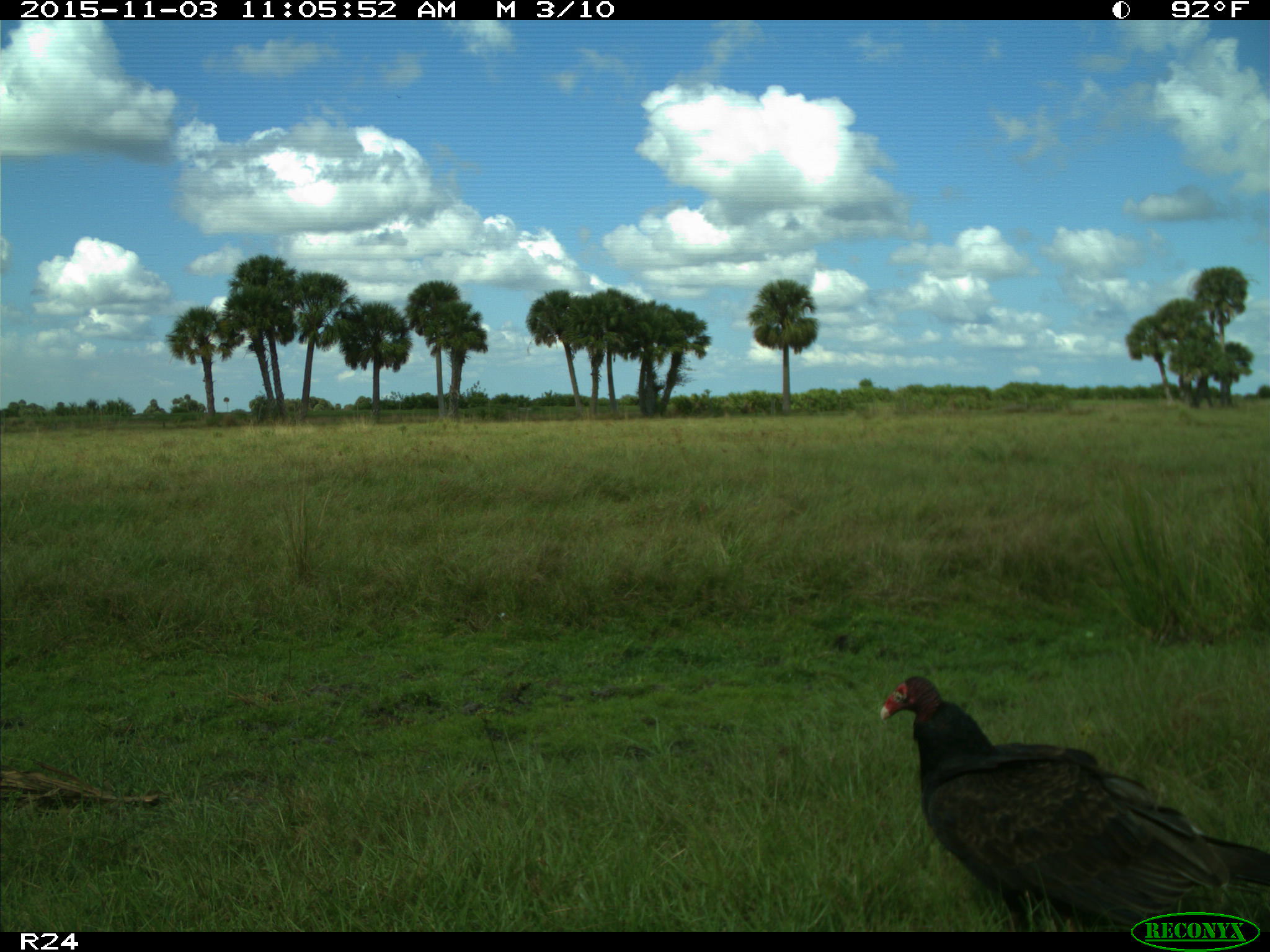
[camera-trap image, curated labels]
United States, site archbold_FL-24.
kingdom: Animalia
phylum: Chordata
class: Aves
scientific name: Aves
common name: birds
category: unidentified bird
Unidentified bird (birds) (Aves).